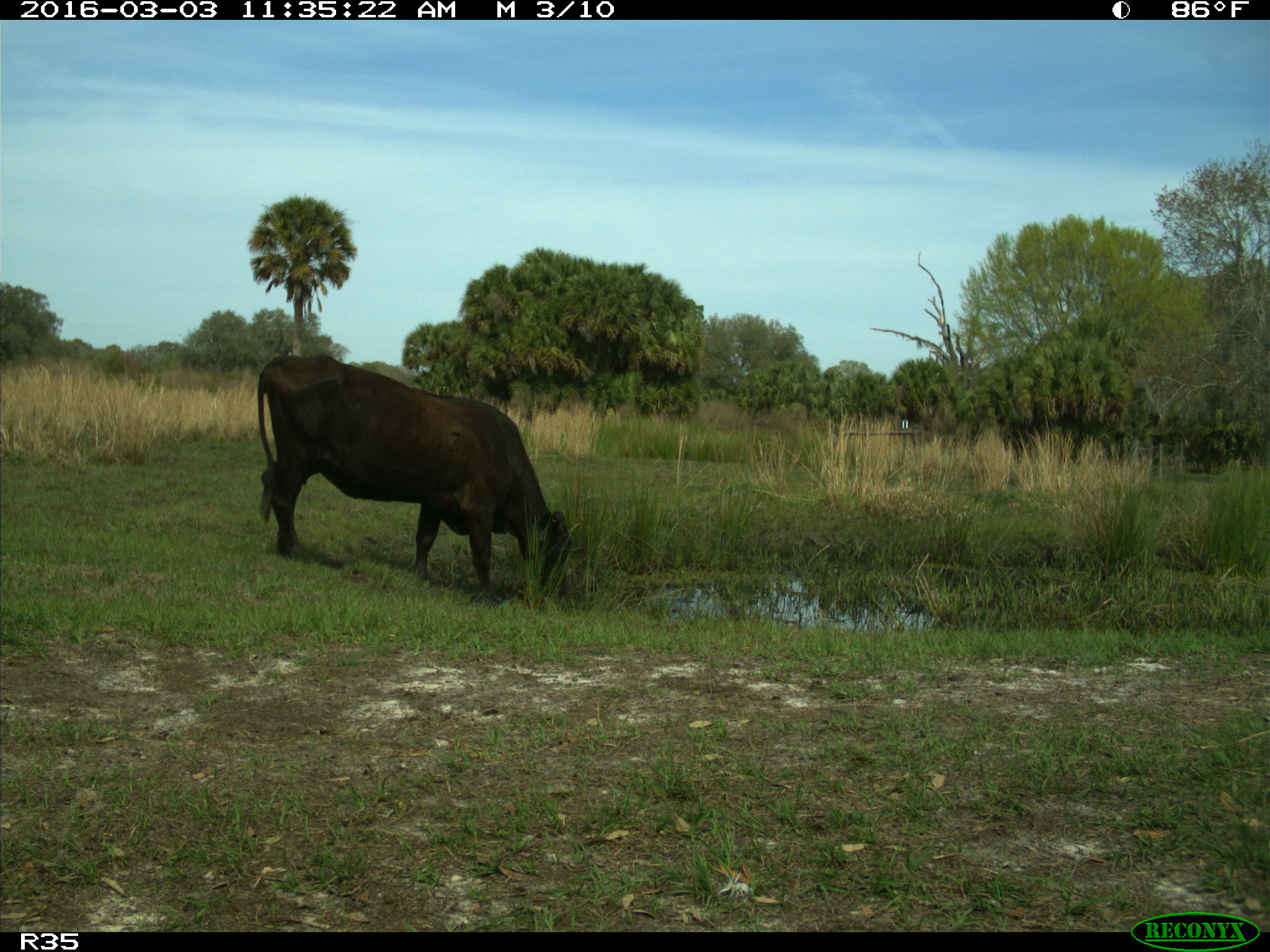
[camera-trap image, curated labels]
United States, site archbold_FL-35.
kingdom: Animalia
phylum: Chordata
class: Mammalia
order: Artiodactyla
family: Bovidae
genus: Bos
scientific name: Bos taurus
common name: domestic cow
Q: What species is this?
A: Bos taurus (domestic cow).